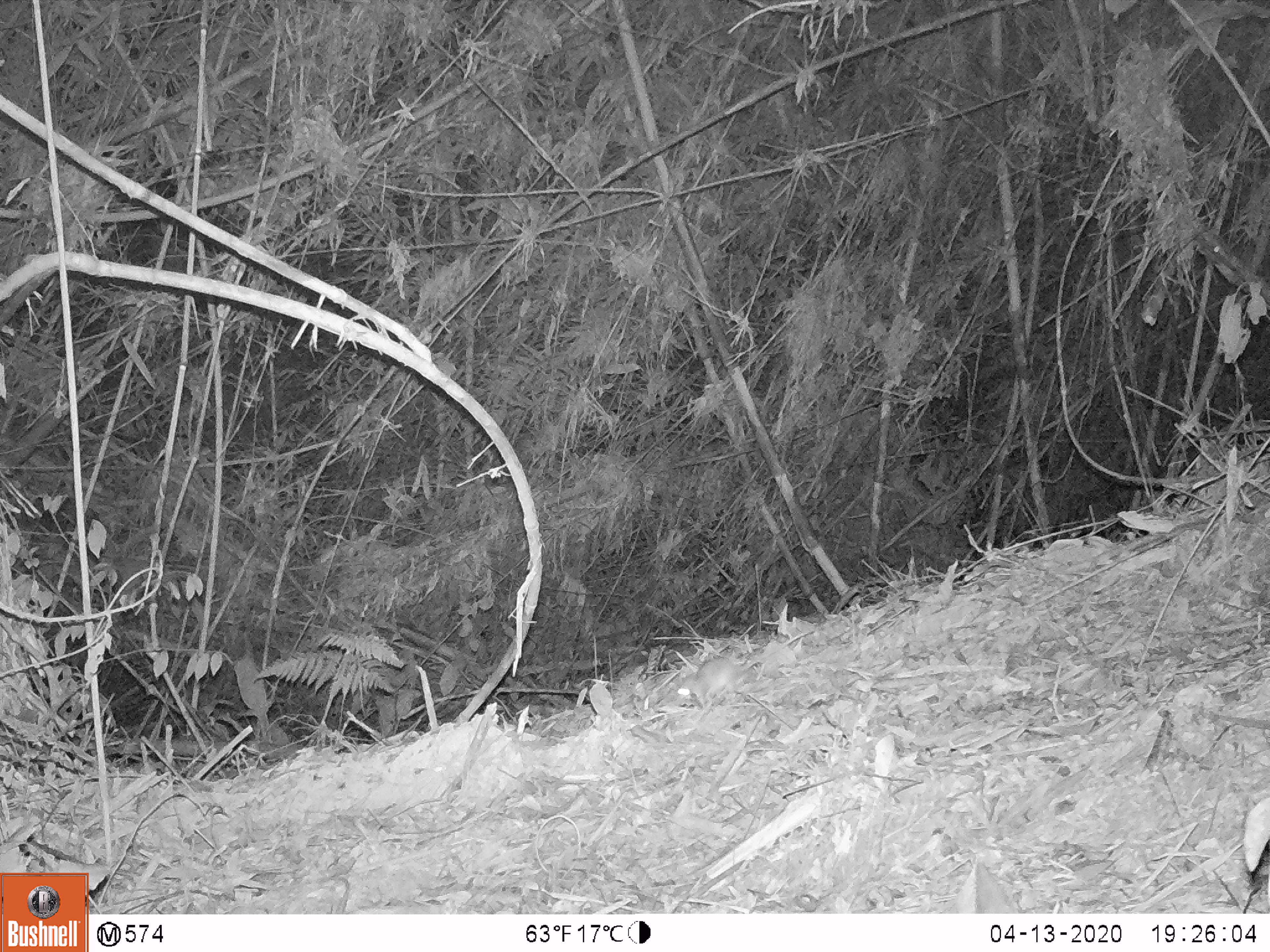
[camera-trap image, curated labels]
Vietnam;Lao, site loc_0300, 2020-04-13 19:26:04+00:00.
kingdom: Animalia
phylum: Chordata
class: Mammalia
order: Rodentia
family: Muridae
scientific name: Muridae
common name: old-world mice and rats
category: unidentified murid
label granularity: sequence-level